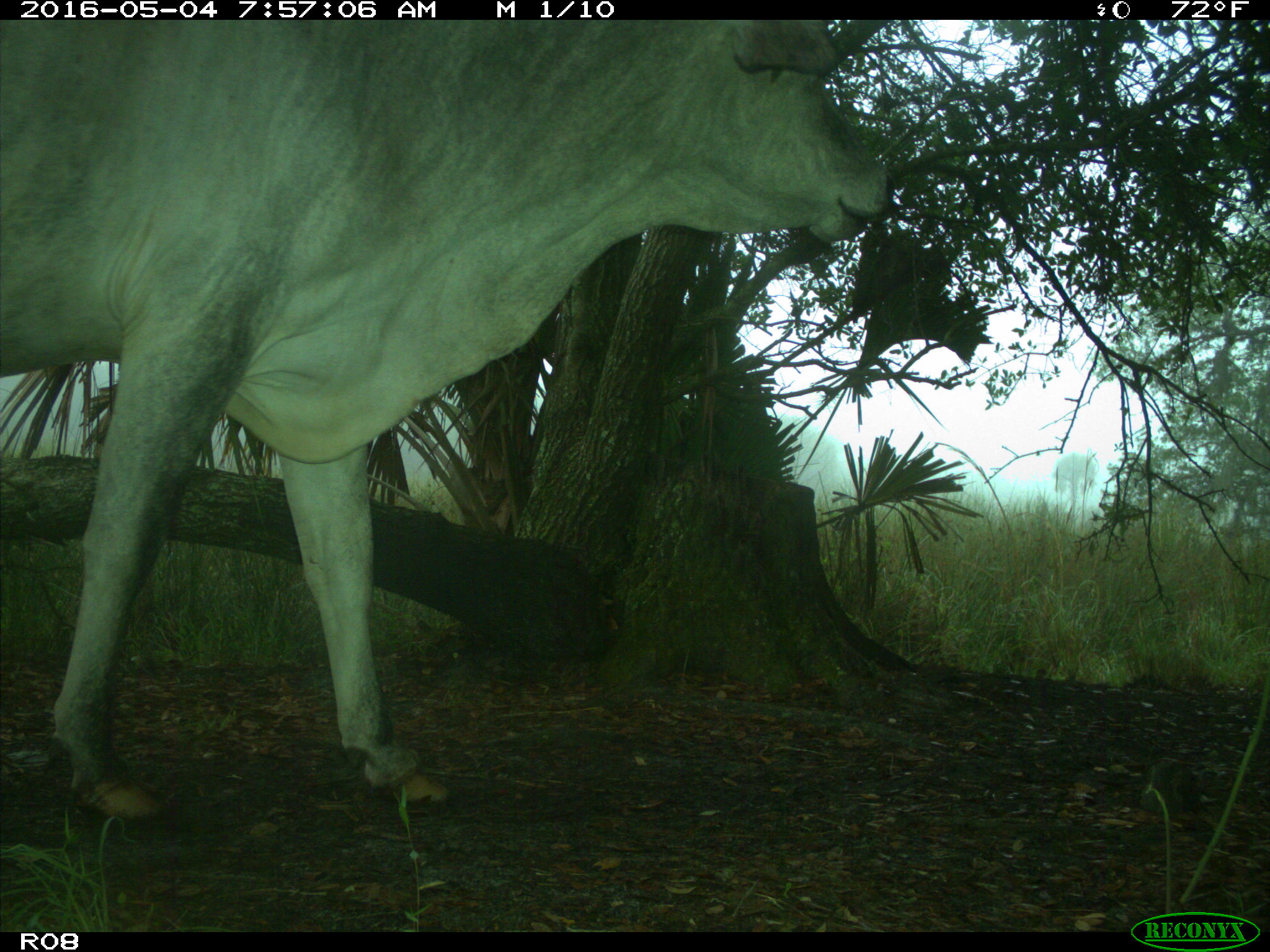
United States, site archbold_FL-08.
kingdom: Animalia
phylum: Chordata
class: Mammalia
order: Artiodactyla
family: Bovidae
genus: Bos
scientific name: Bos taurus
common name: domestic cow